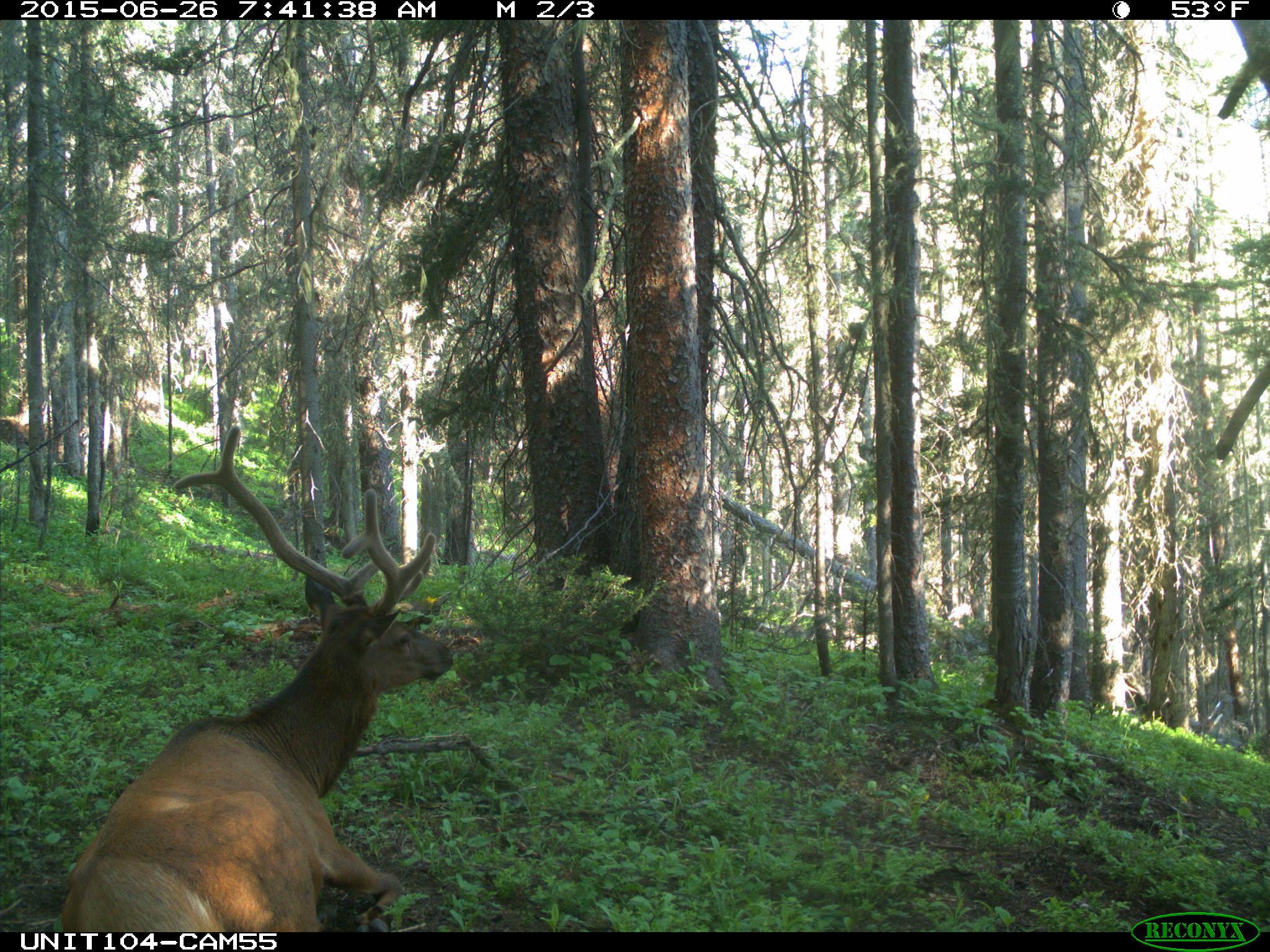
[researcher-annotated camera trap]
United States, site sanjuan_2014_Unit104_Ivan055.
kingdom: Animalia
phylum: Chordata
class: Mammalia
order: Artiodactyla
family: Cervidae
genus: Cervus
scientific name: Cervus elaphus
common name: red deer